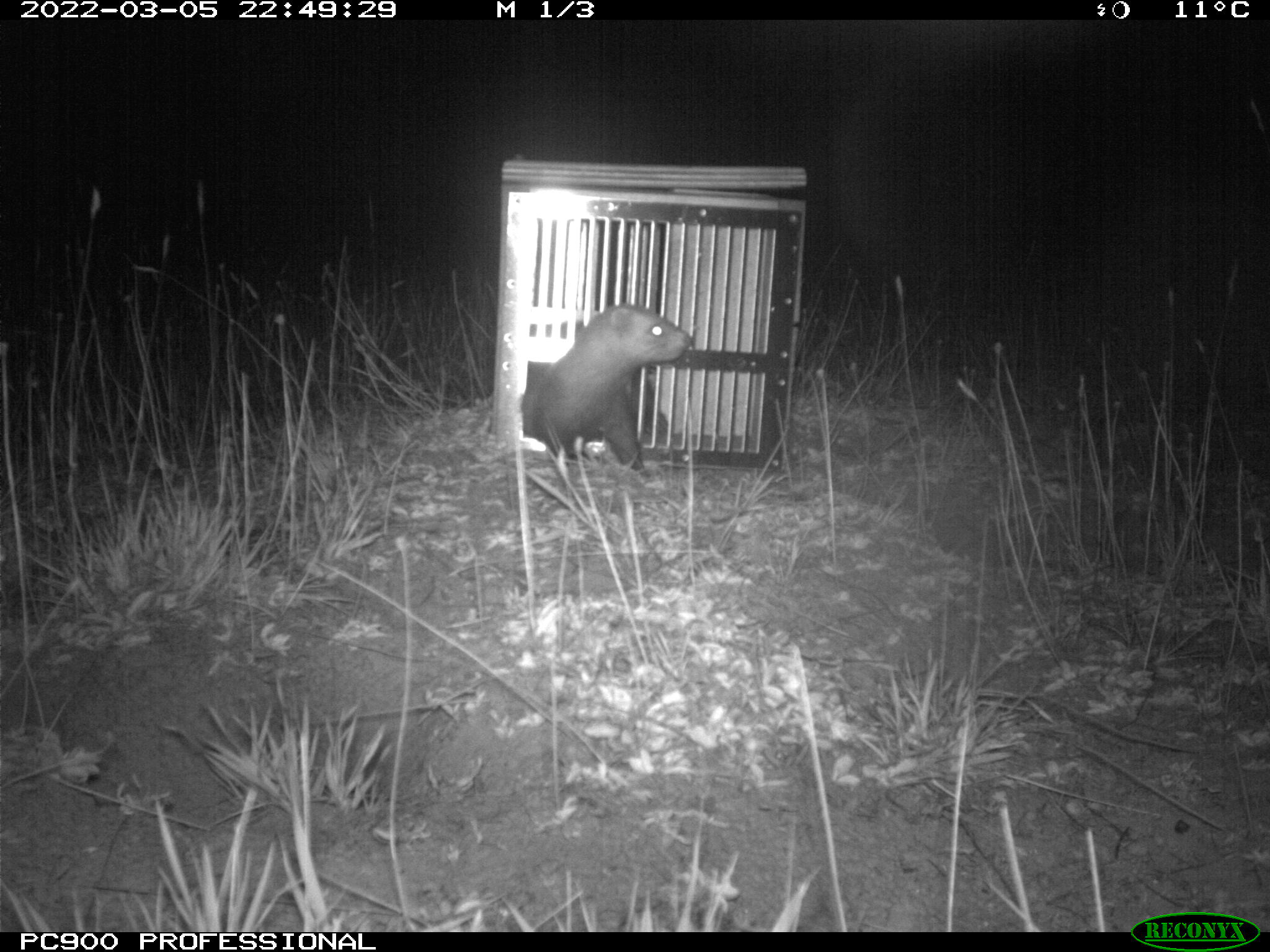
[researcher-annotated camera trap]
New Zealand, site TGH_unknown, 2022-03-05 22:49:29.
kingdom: Animalia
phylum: Chordata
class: Mammalia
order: Carnivora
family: Mustelidae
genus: Mustela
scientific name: Mustela furo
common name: ferret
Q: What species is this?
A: Ferret (Mustela furo).